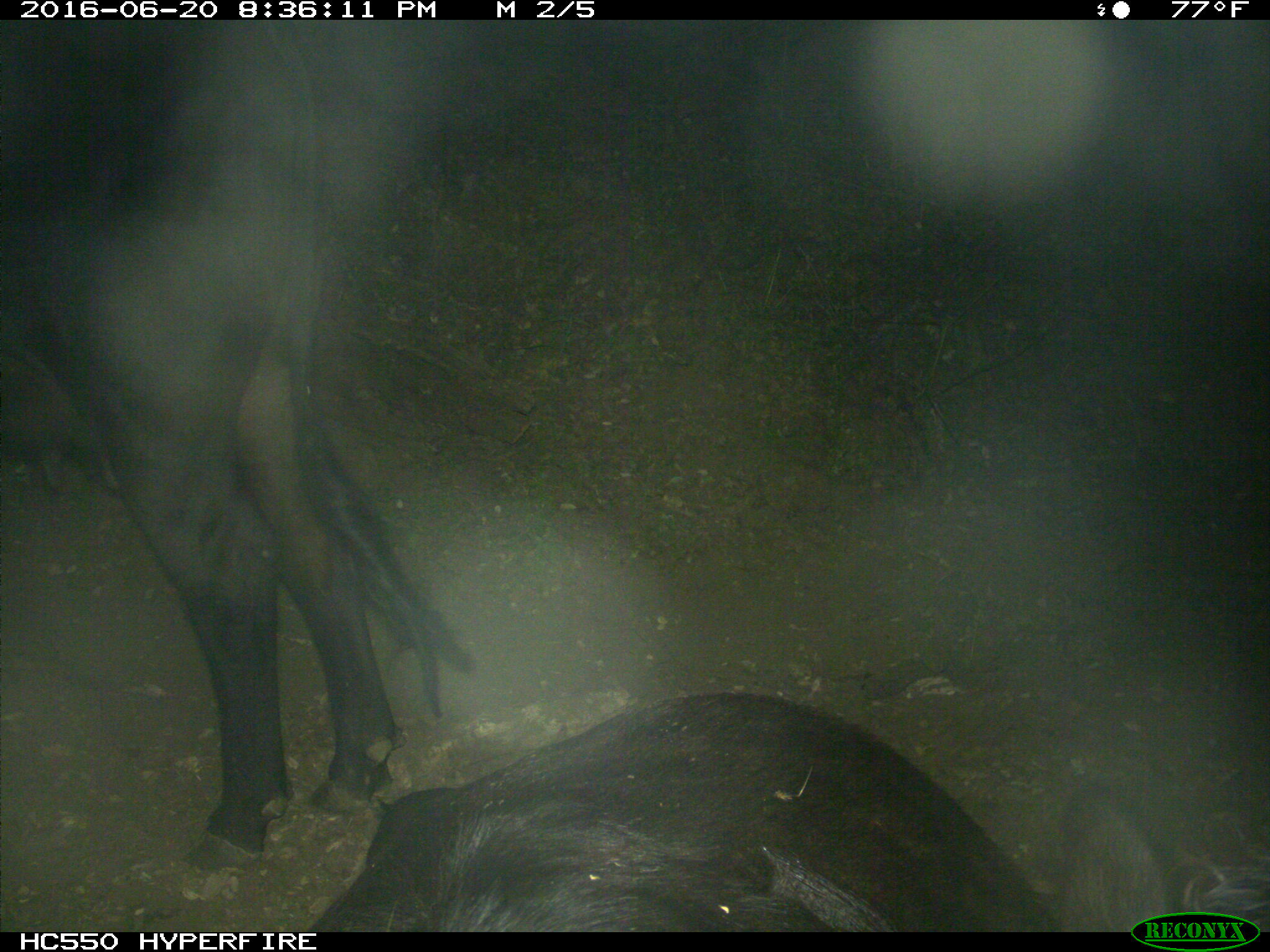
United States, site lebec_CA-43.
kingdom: Animalia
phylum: Chordata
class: Mammalia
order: Artiodactyla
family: Bovidae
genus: Bos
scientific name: Bos taurus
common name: domestic cow